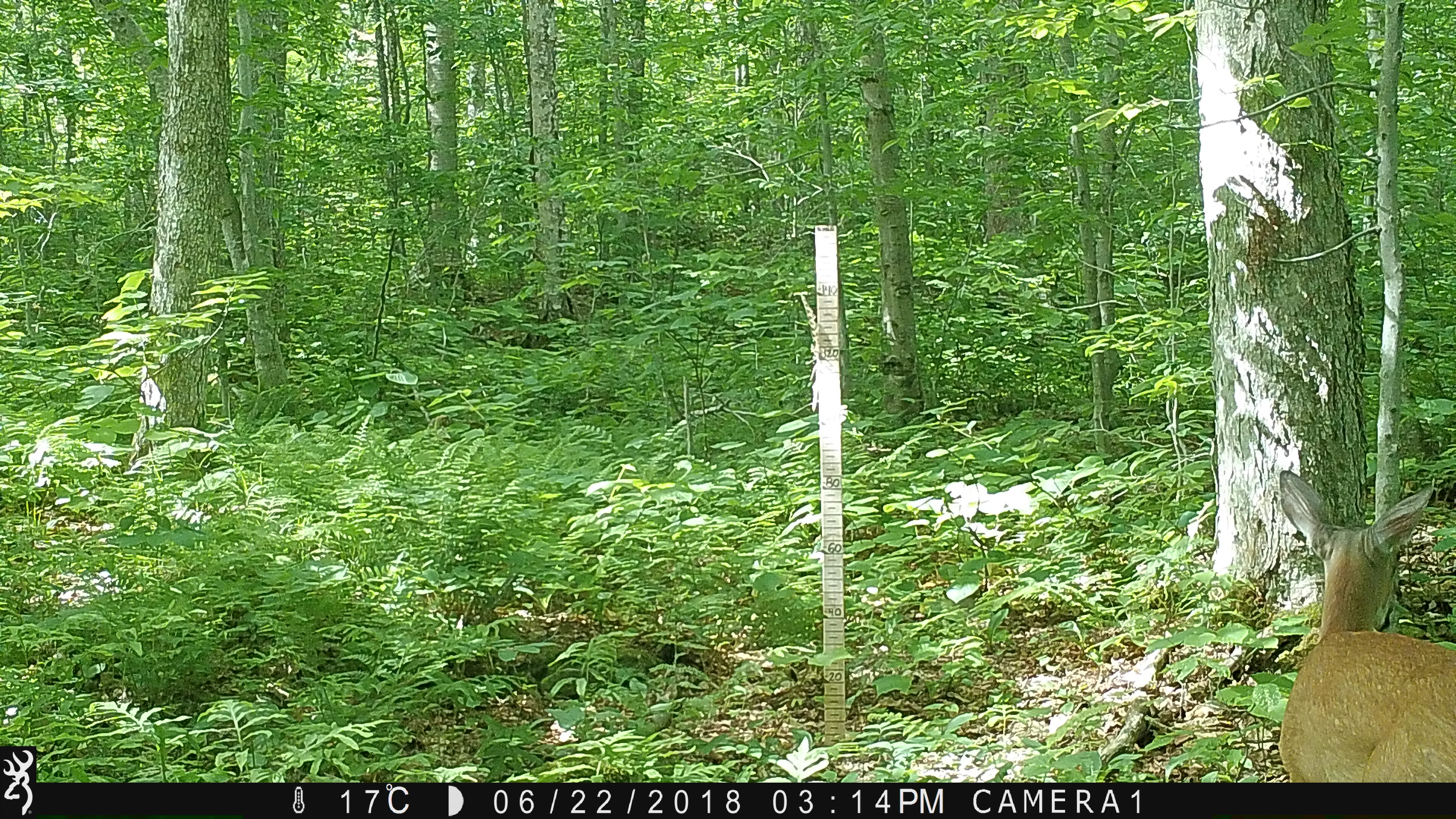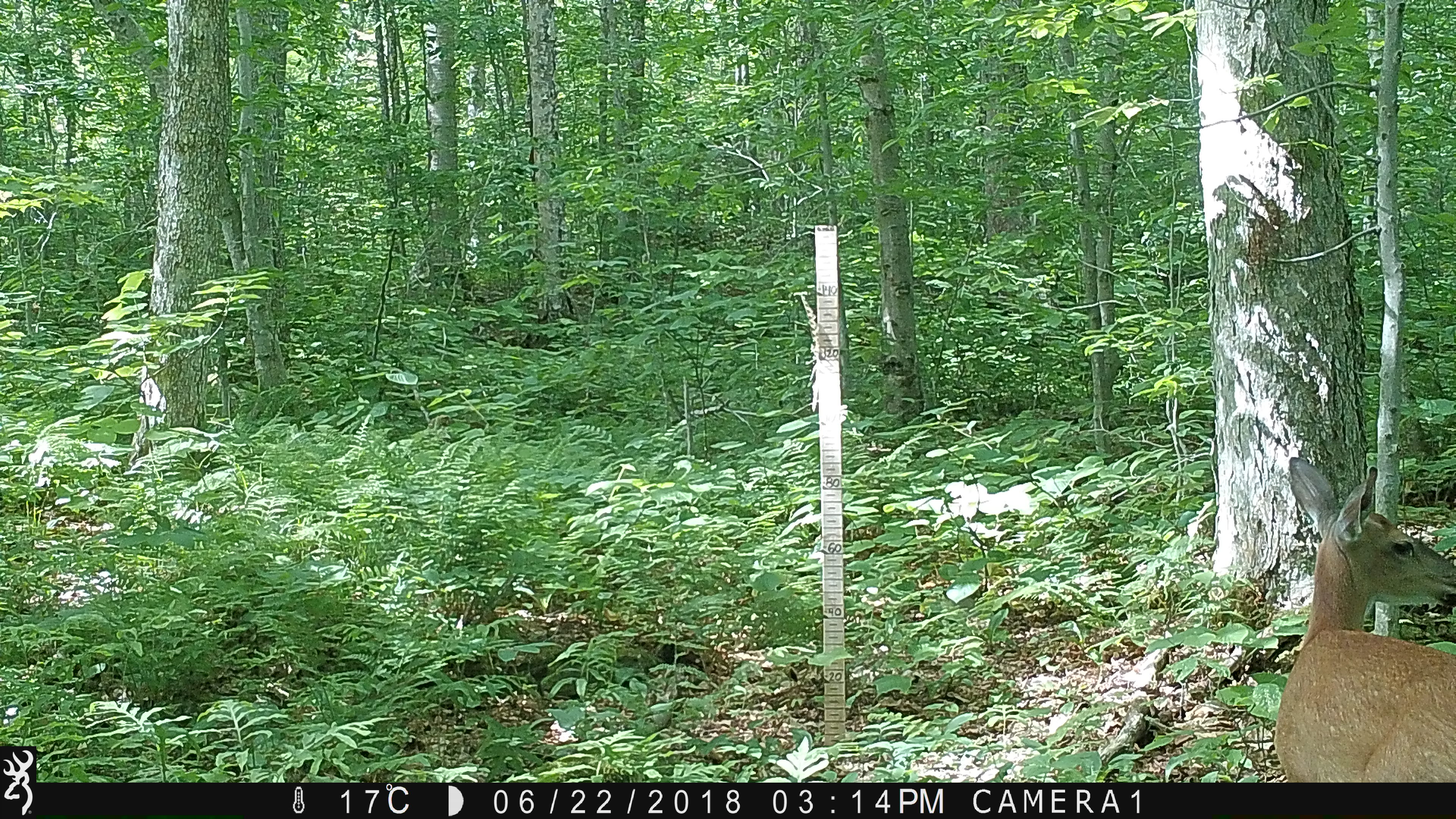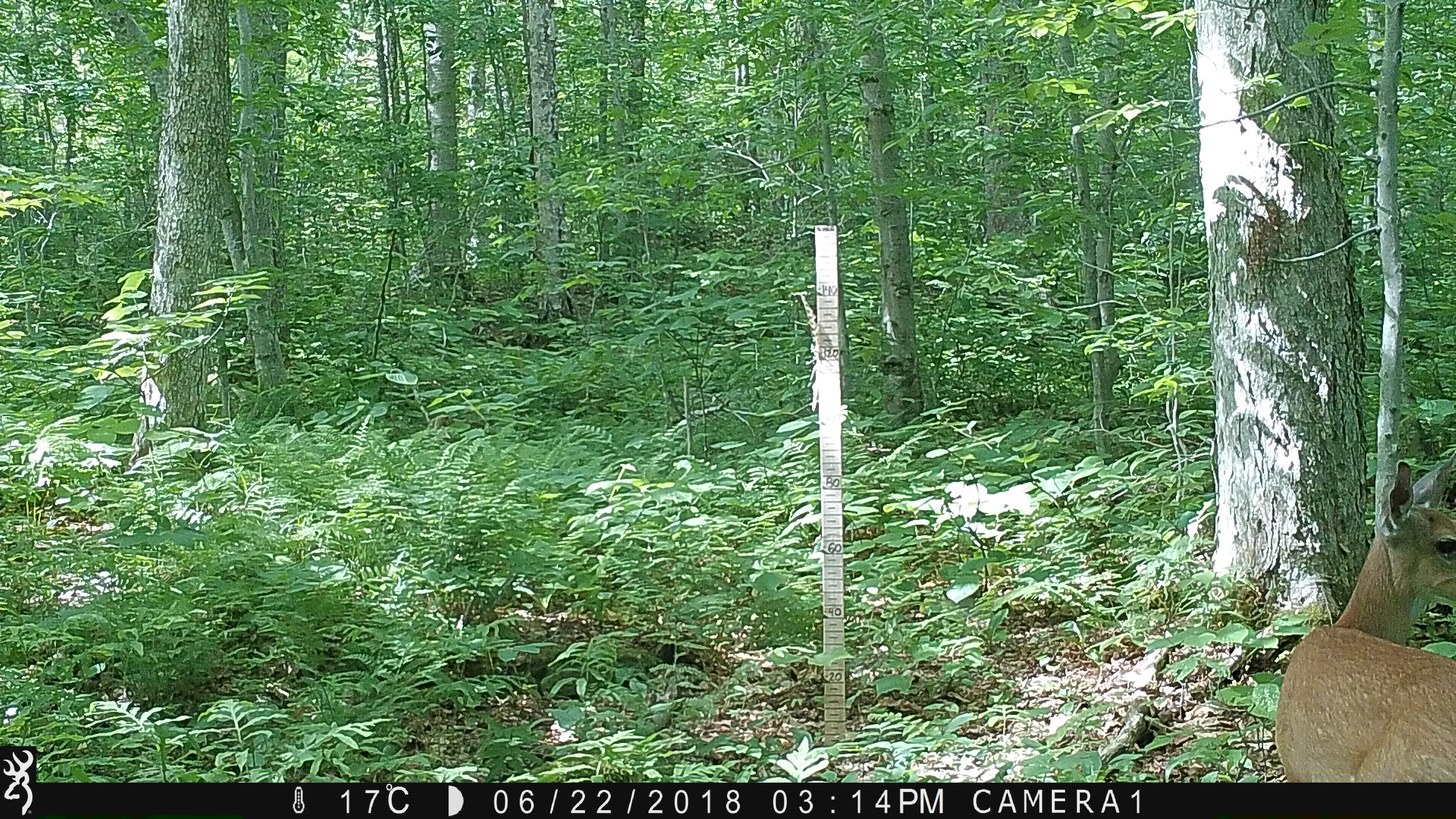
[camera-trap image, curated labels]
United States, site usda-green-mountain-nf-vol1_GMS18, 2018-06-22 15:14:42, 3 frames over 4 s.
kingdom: Animalia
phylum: Chordata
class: Mammalia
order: Artiodactyla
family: Cervidae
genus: Odocoileus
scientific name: Odocoileus virginianus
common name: white-tailed deer